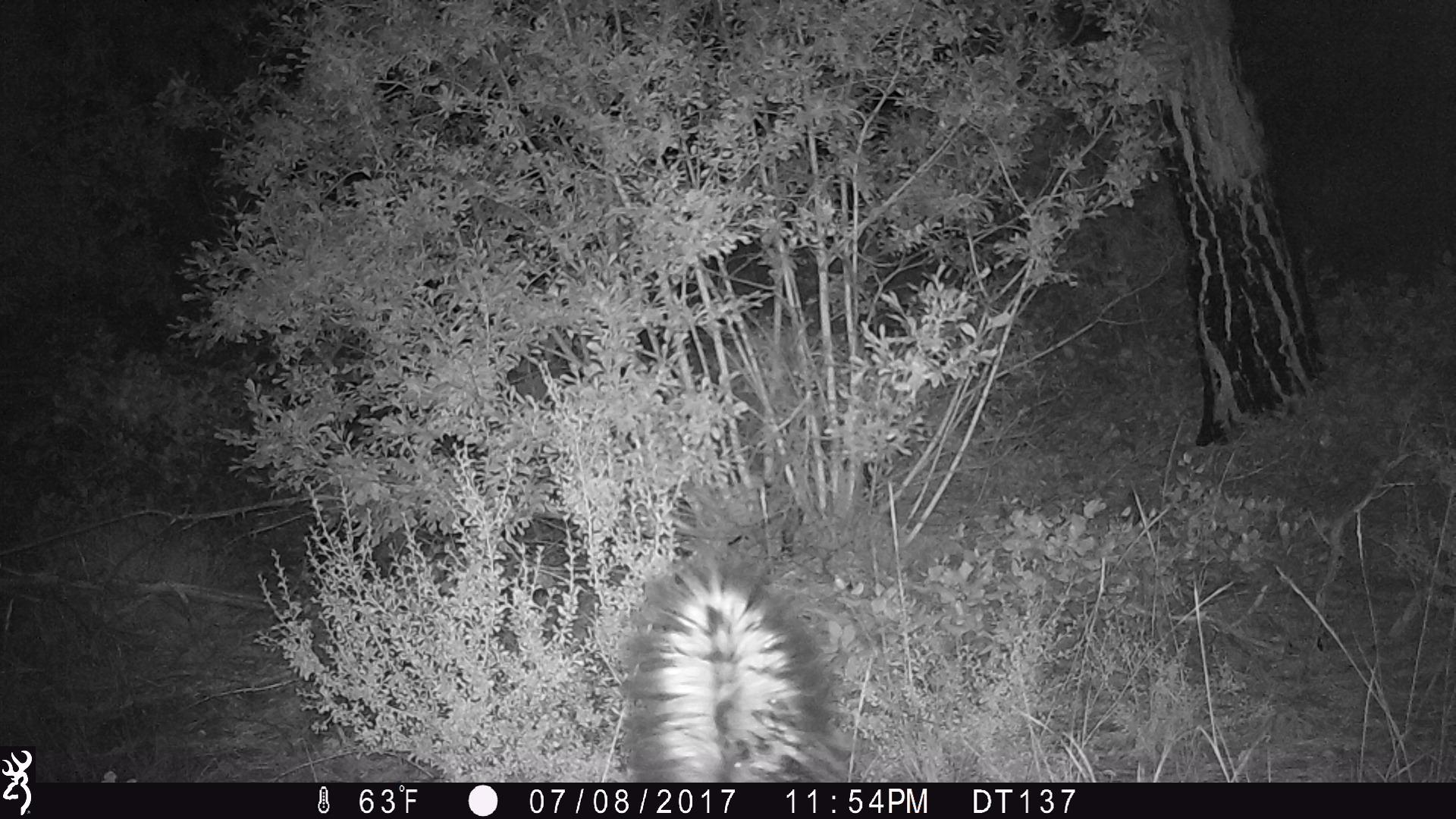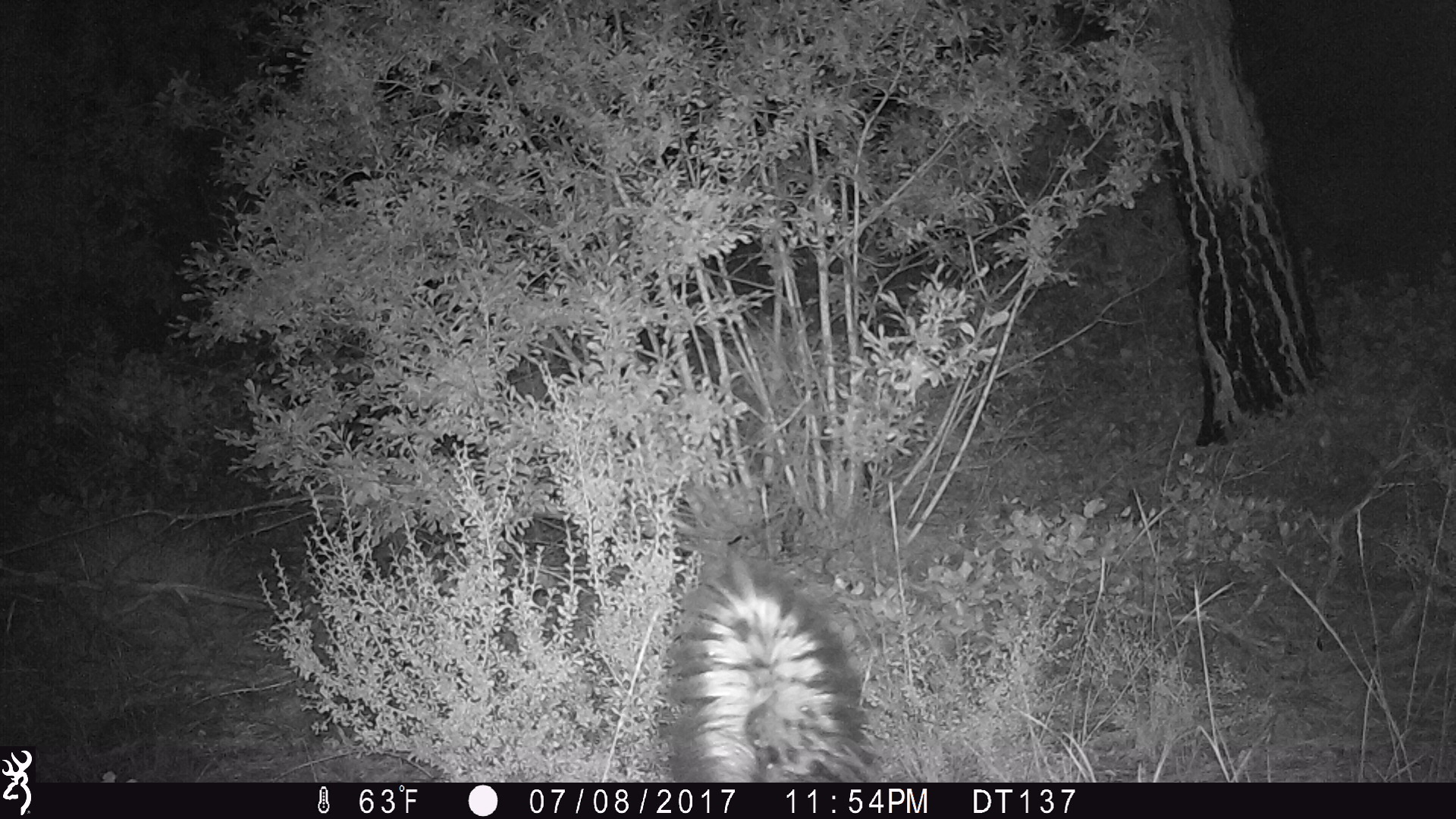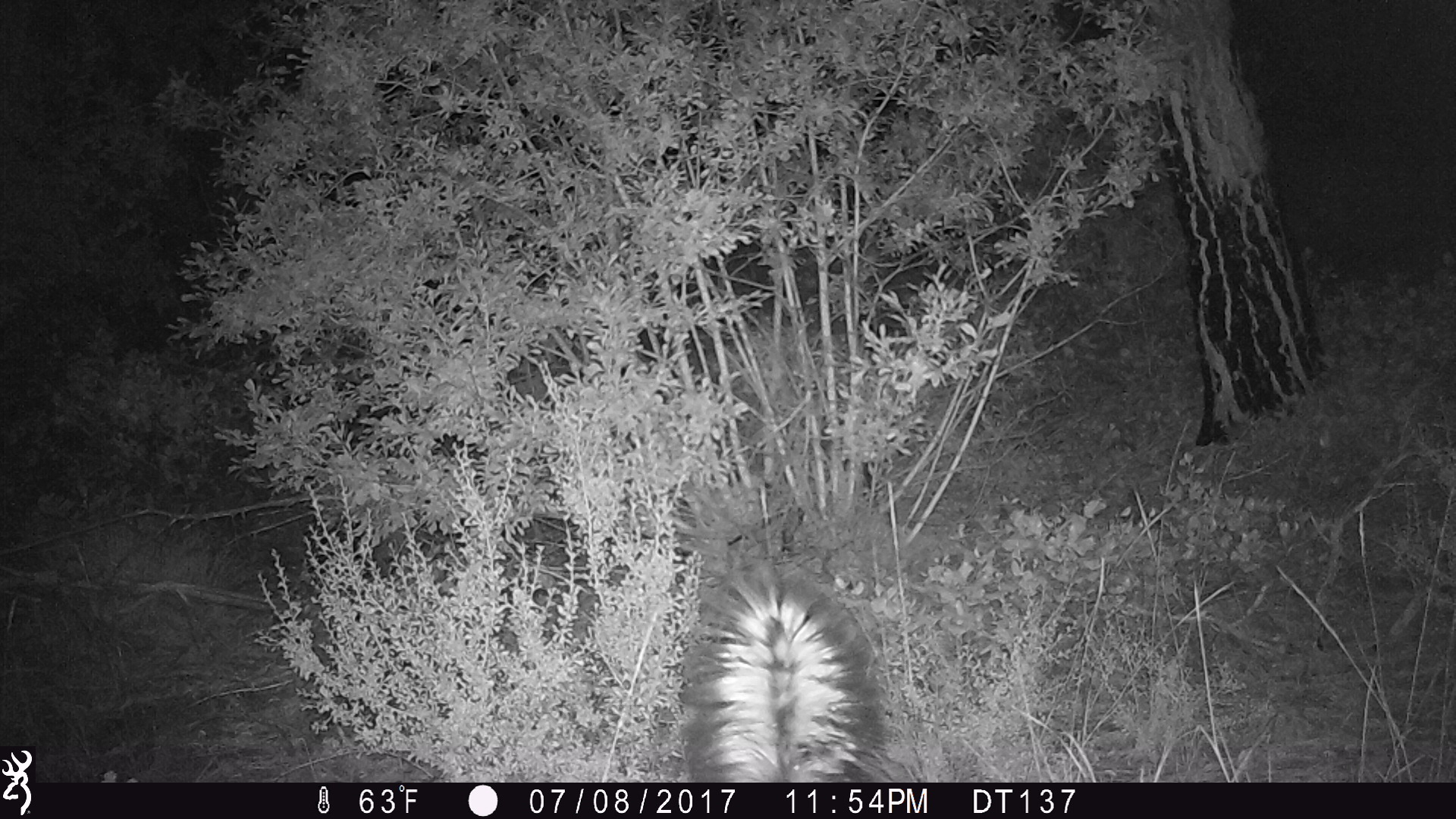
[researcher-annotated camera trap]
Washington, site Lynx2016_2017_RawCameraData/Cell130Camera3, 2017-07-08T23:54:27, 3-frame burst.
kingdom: Animalia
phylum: Chordata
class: Mammalia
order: Carnivora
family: Mephitidae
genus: Mephitis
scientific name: Mephitis mephitis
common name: striped skunk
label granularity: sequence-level